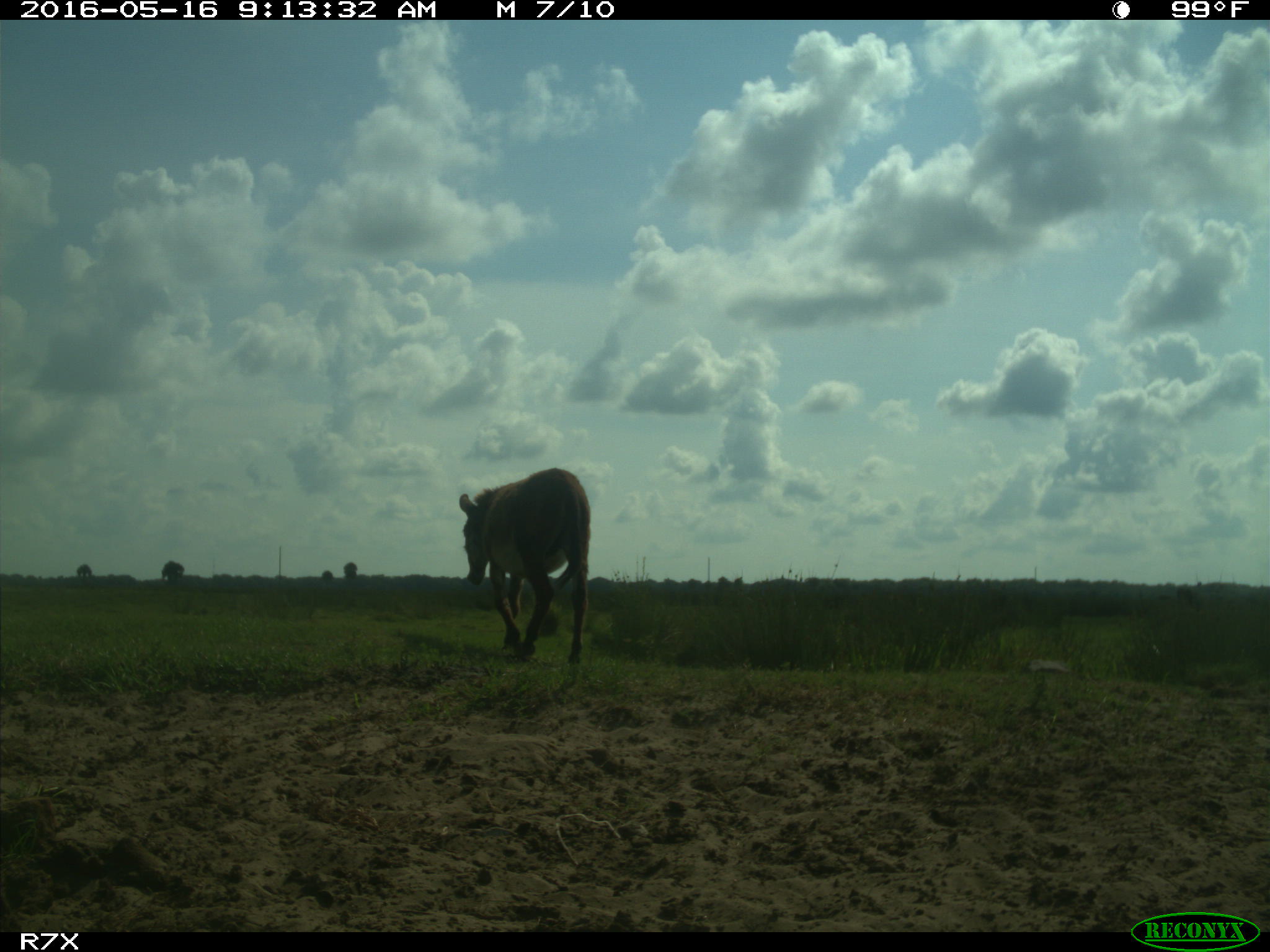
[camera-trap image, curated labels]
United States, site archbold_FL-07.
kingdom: Animalia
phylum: Chordata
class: Mammalia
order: Artiodactyla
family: Bovidae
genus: Bos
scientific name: Bos taurus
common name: domestic cow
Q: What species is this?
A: Bos taurus (domestic cow).